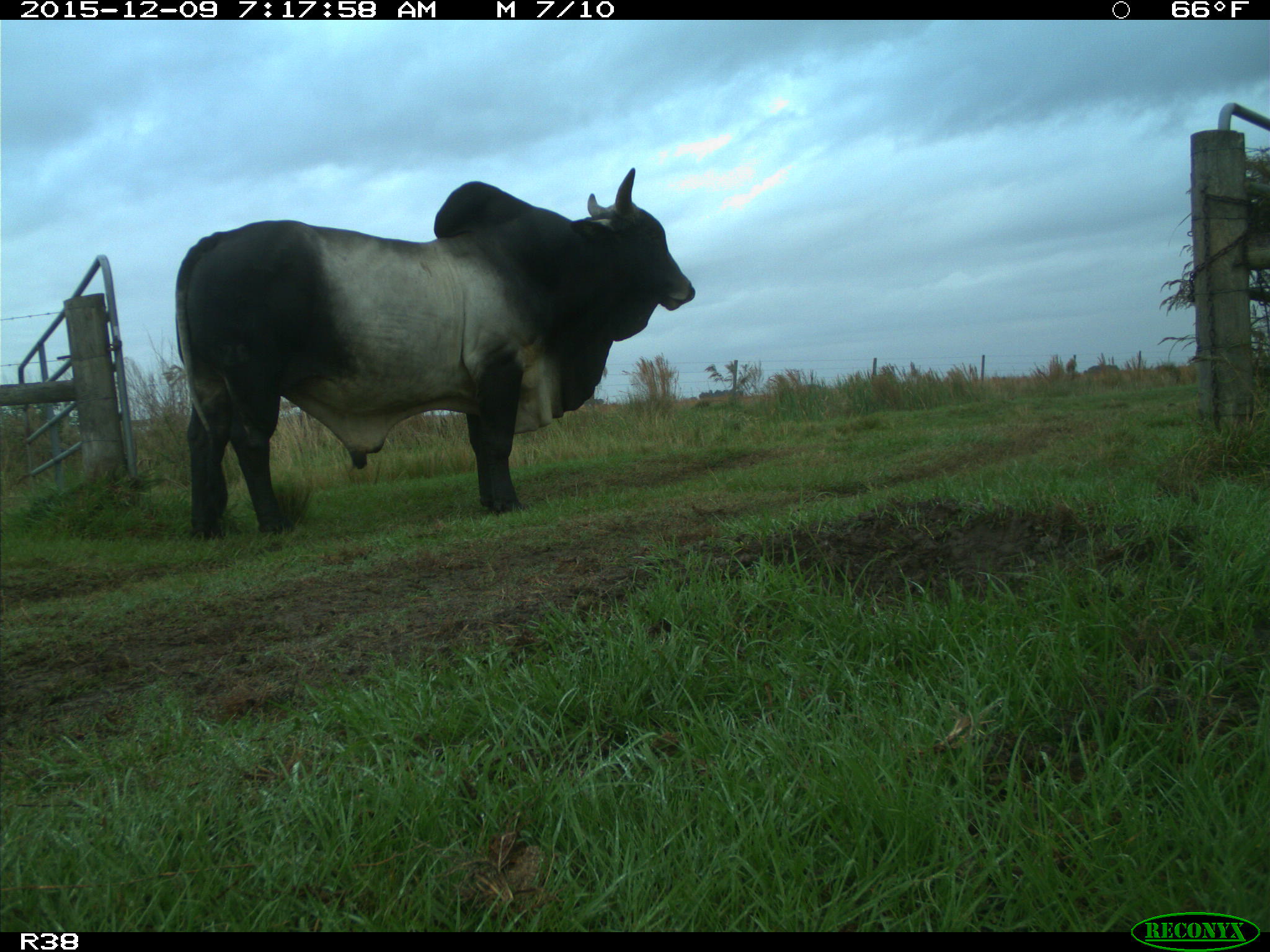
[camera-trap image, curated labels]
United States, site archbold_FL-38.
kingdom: Animalia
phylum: Chordata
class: Mammalia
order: Artiodactyla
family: Bovidae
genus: Bos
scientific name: Bos taurus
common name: domestic cow